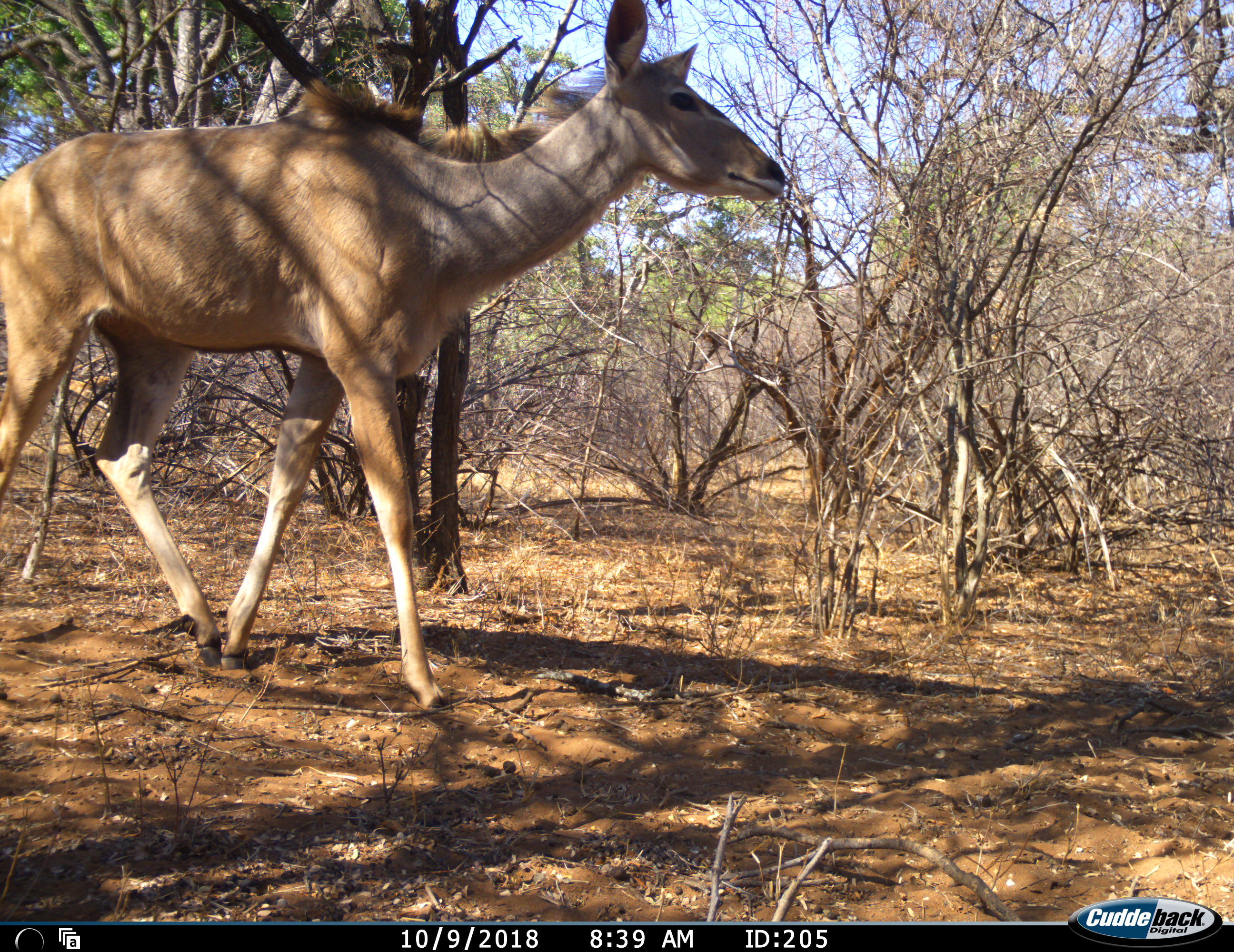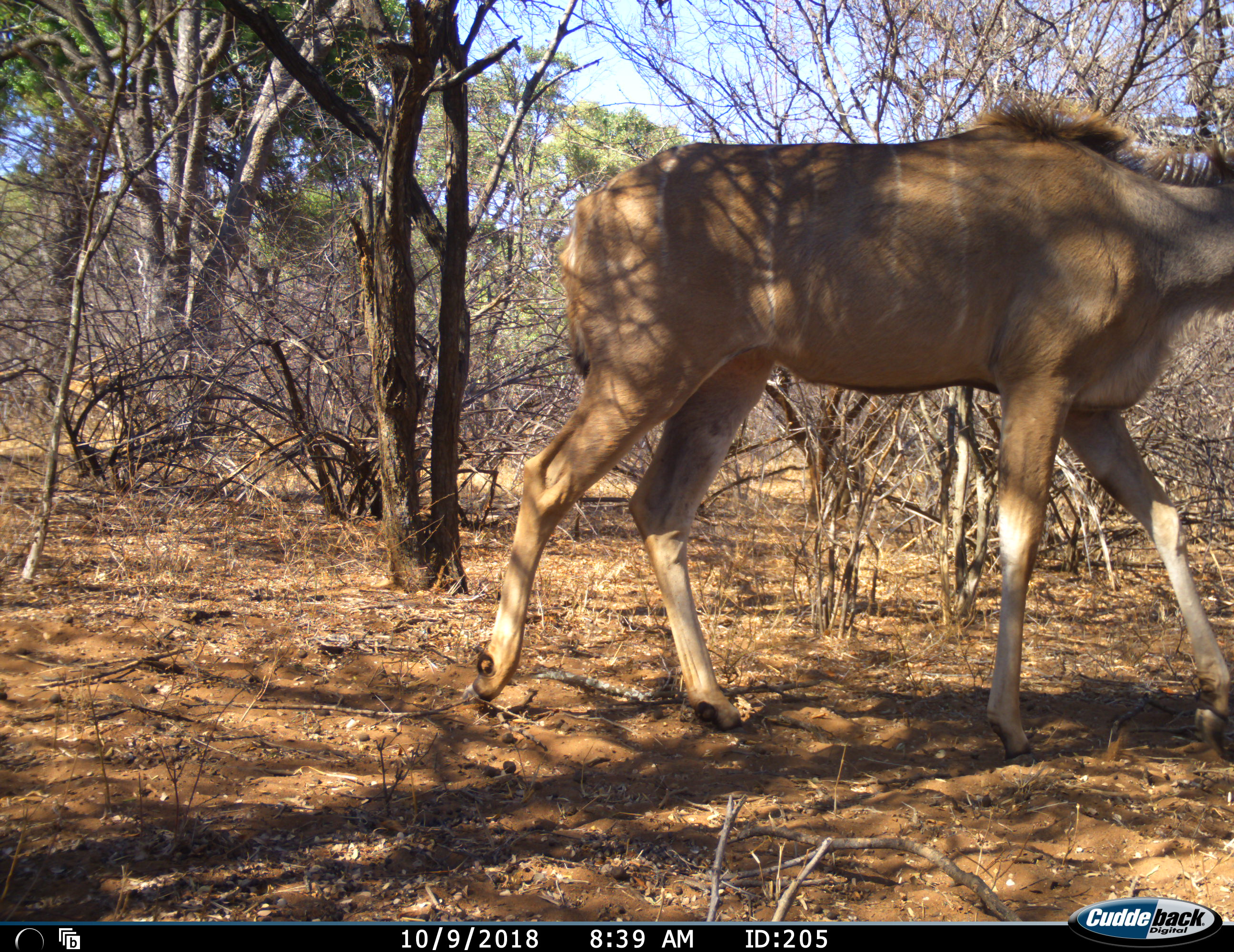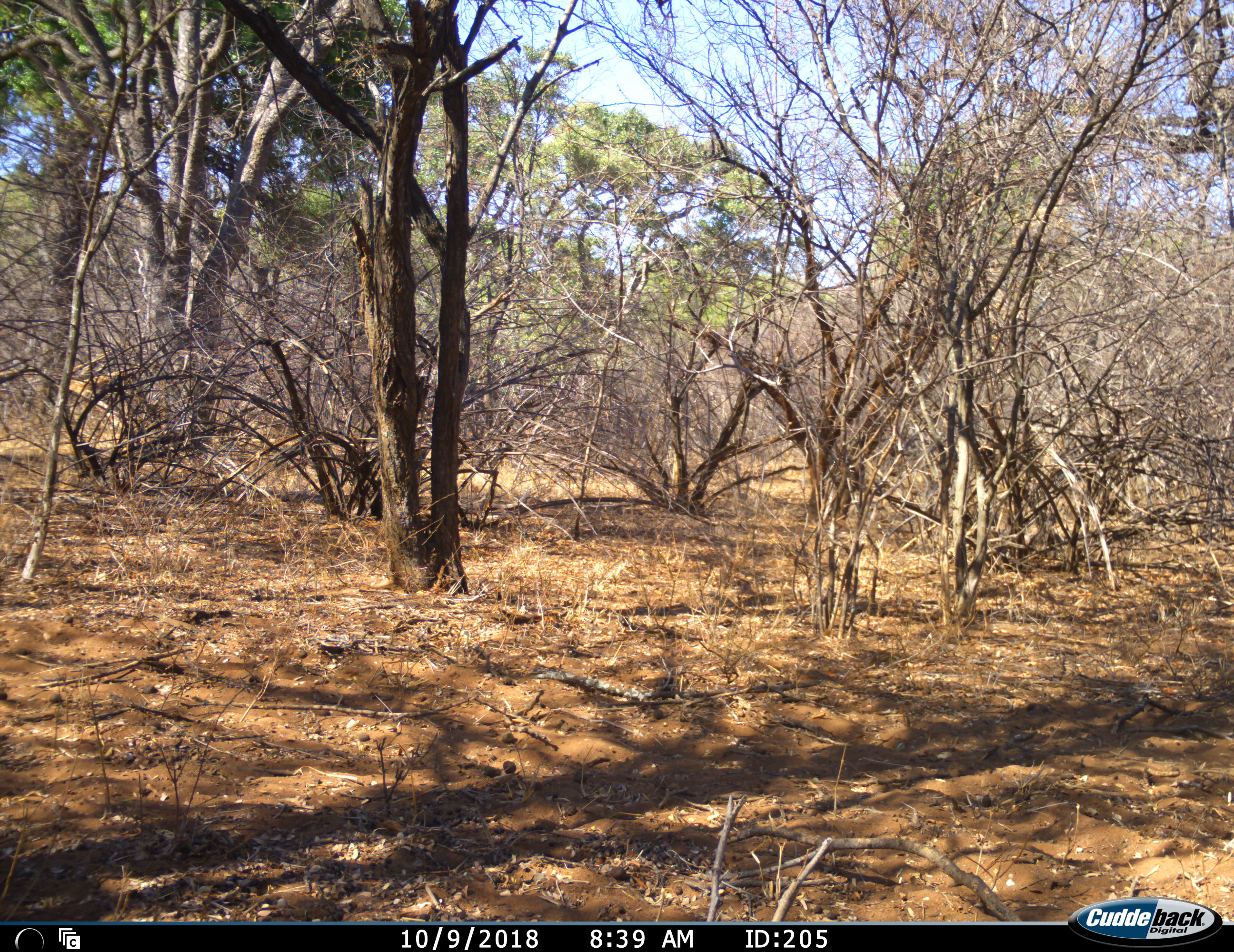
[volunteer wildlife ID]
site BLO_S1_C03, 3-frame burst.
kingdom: Animalia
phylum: Chordata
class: Mammalia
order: Artiodactyla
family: Bovidae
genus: Tragelaphus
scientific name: Tragelaphus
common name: kudu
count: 1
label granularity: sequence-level